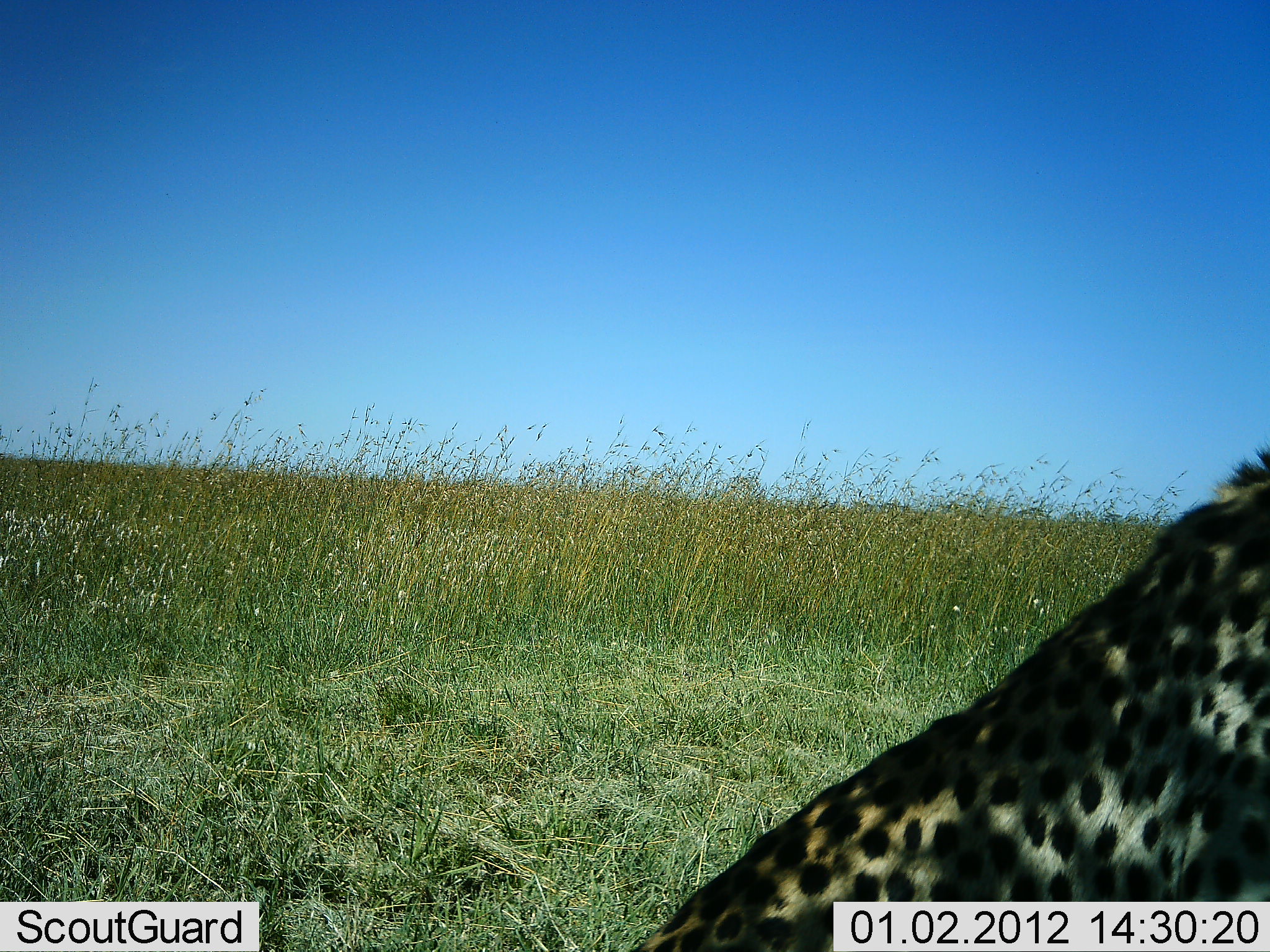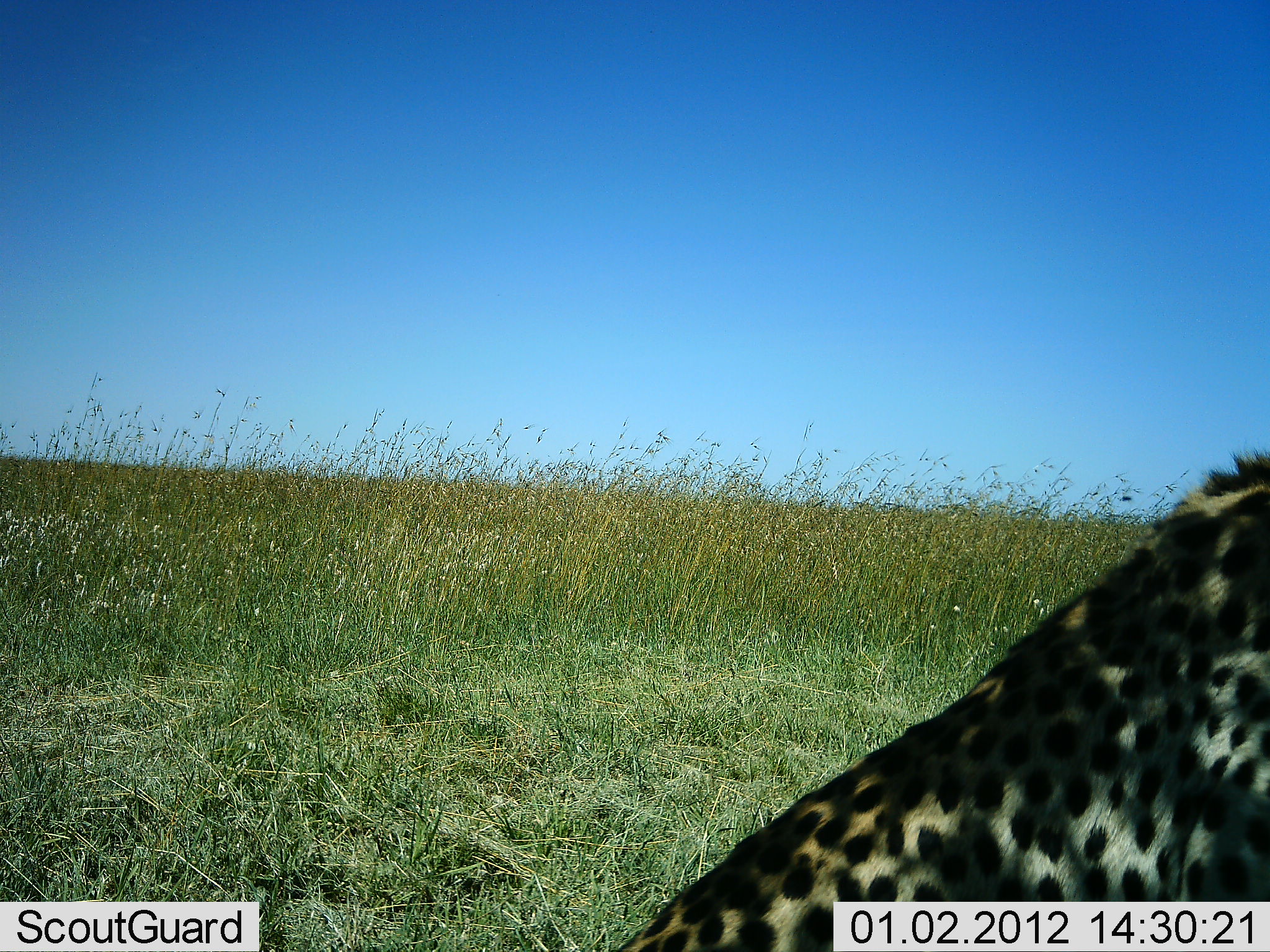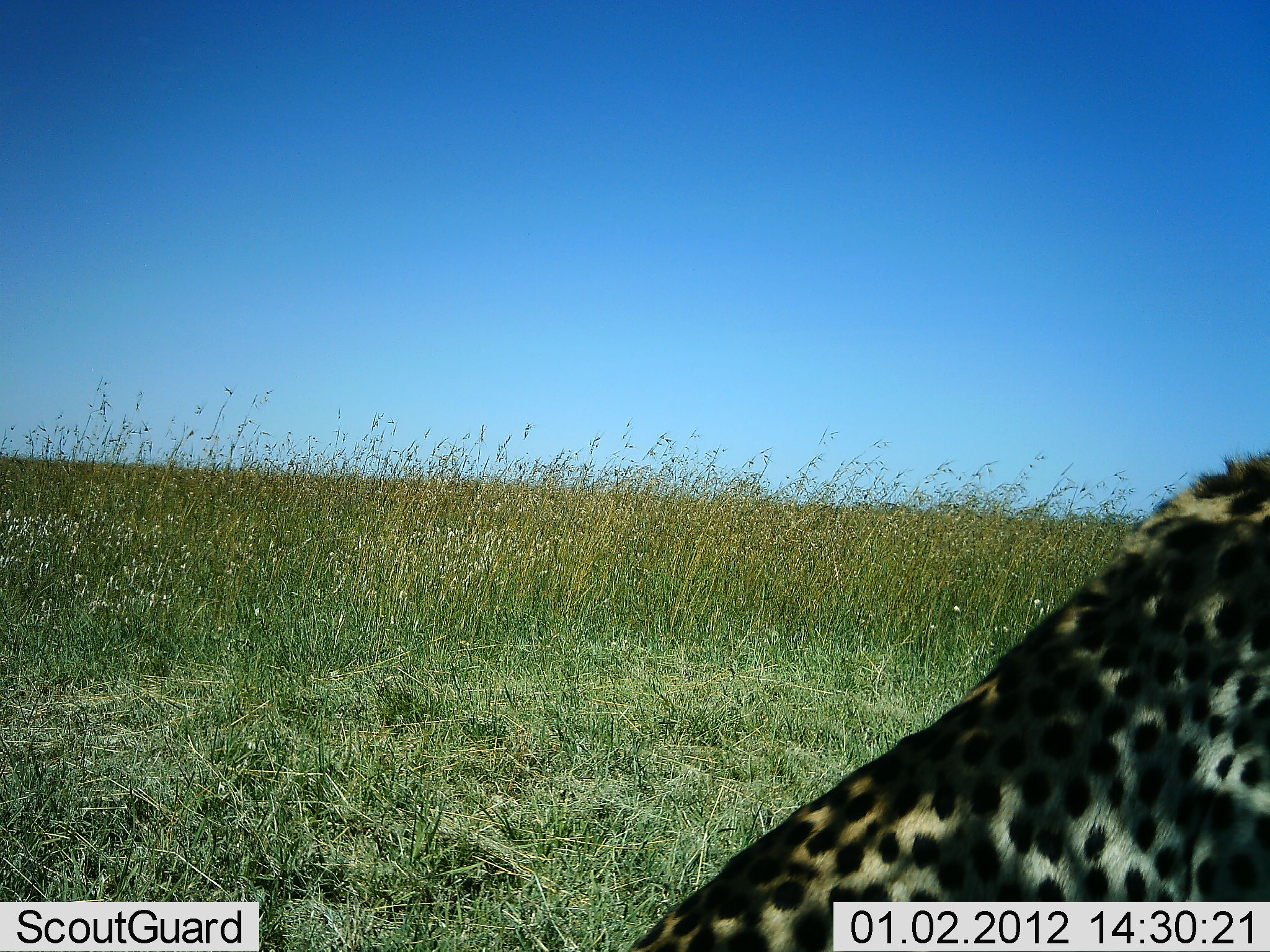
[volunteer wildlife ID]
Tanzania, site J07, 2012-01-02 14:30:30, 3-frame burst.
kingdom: Animalia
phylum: Chordata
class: Mammalia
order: Carnivora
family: Felidae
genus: Acinonyx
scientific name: Acinonyx jubatus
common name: cheetah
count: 1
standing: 10%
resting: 90%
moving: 0%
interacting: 0%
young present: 0%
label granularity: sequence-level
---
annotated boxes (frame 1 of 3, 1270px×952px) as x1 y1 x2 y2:
animal: 633 444 1269 952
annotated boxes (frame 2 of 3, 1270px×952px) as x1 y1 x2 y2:
animal: 606 441 1269 952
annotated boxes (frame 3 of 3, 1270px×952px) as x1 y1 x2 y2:
animal: 621 447 1270 951